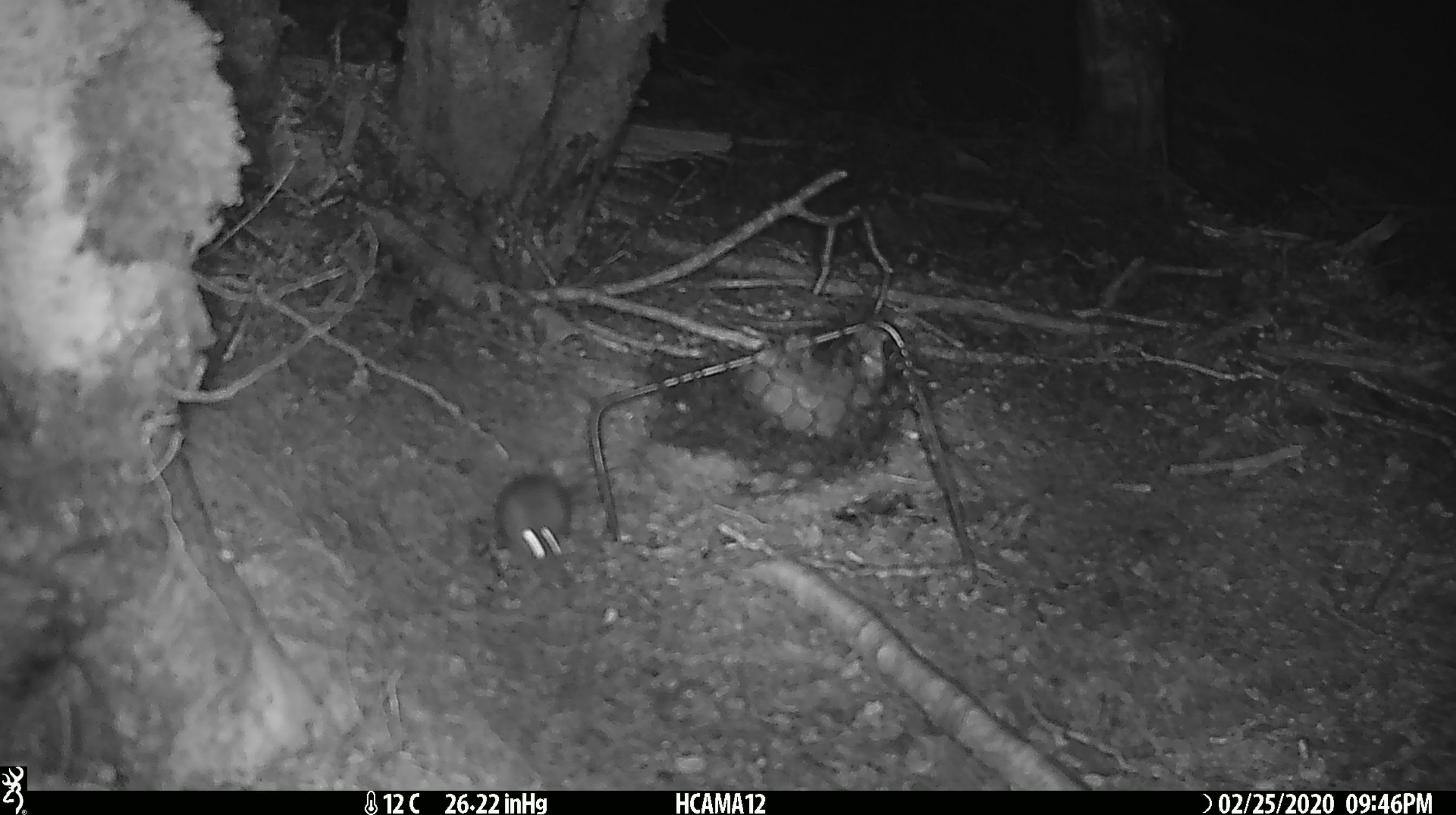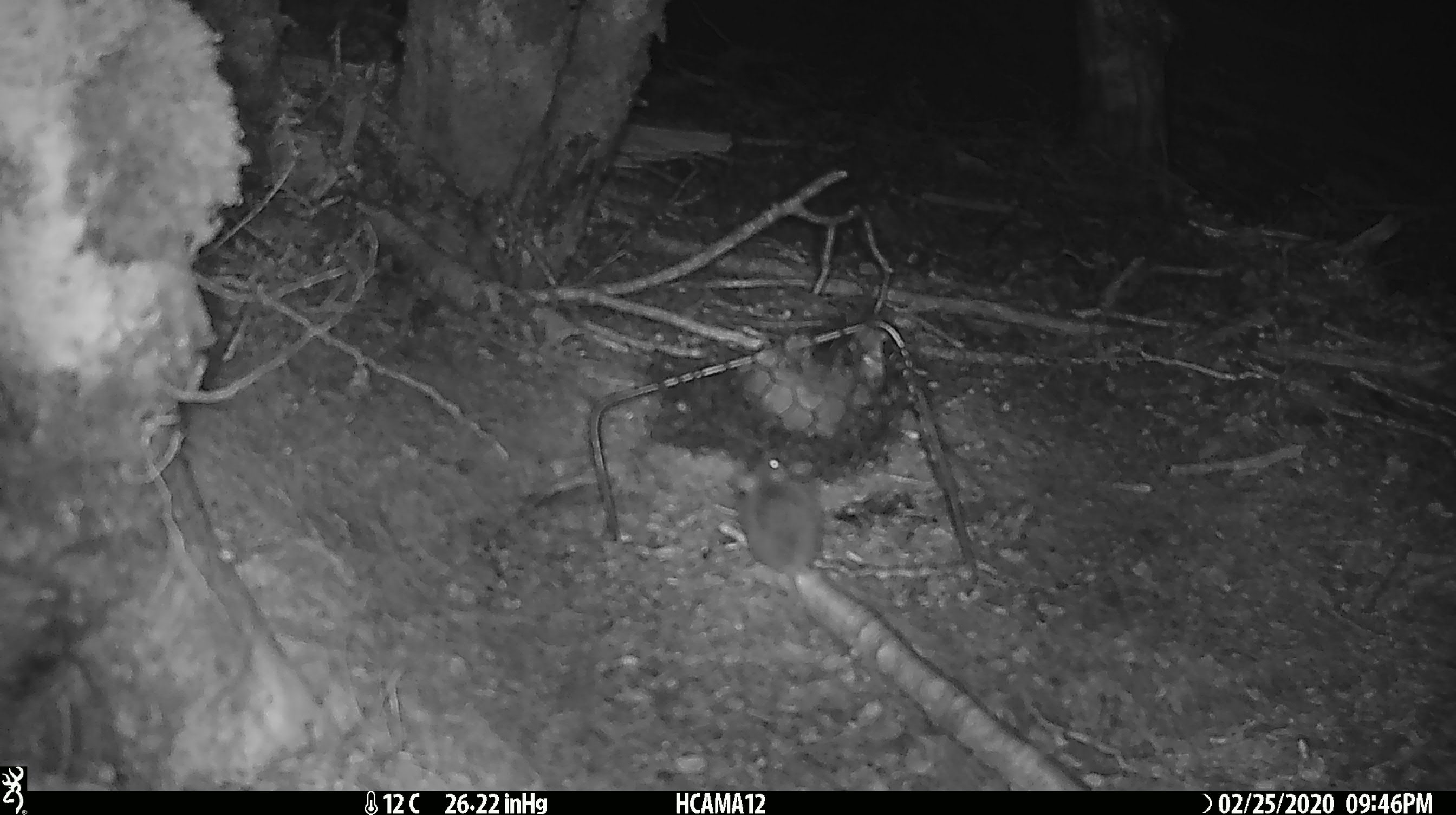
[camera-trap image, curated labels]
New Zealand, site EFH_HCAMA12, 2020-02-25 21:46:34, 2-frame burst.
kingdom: Animalia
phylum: Chordata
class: Mammalia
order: Rodentia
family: Muridae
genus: Mus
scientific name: Mus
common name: mouse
Mouse (Mus).